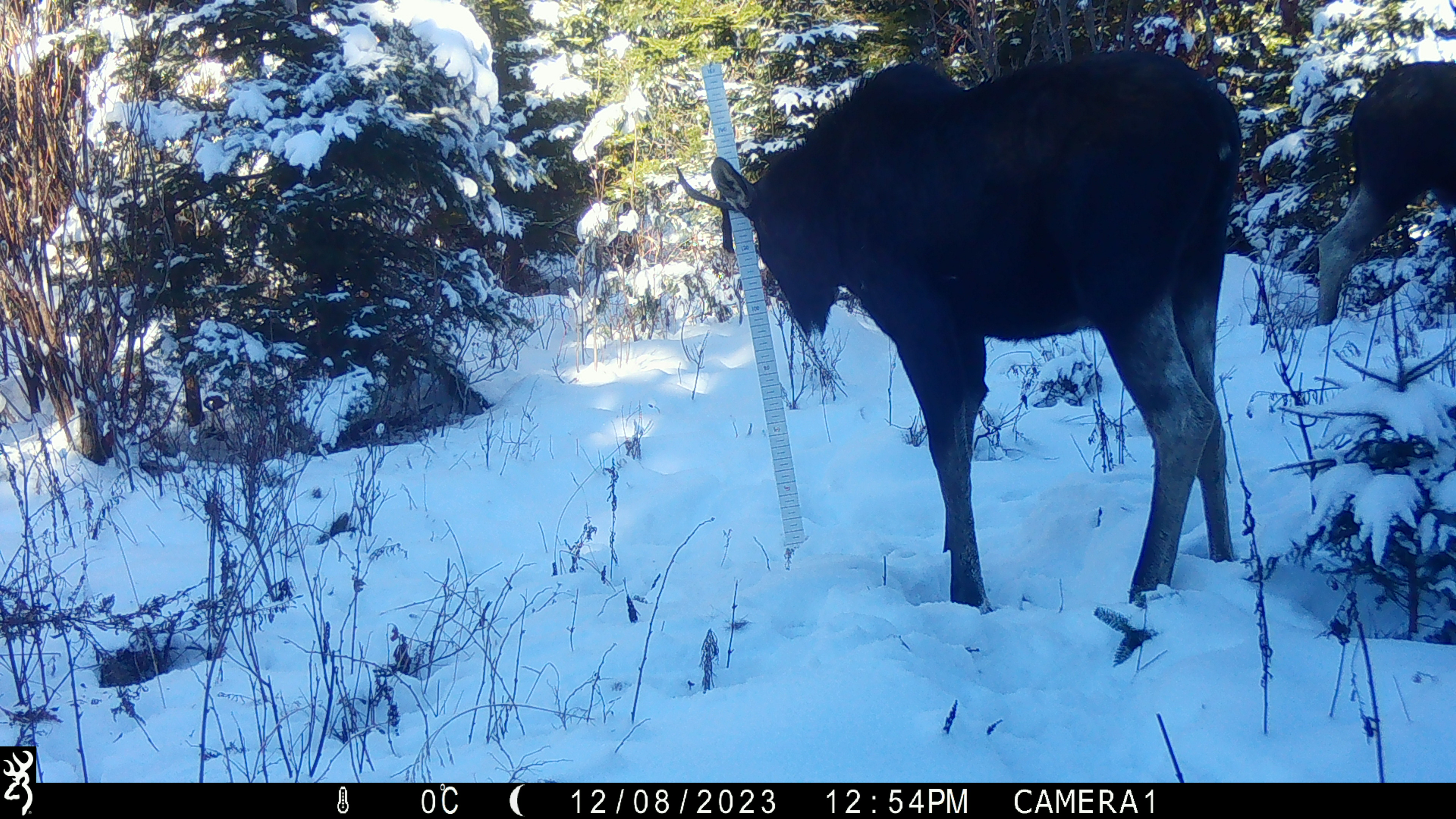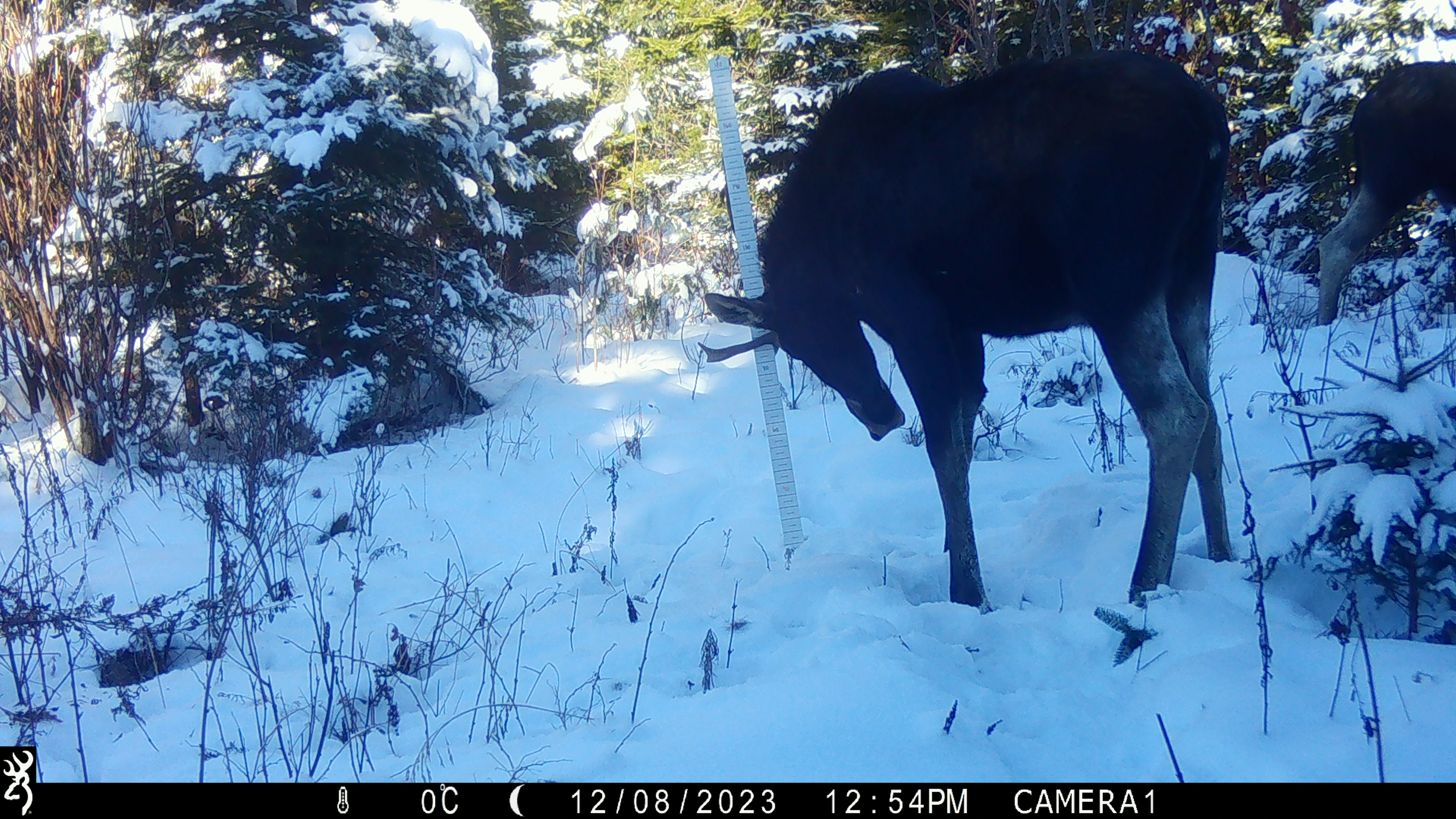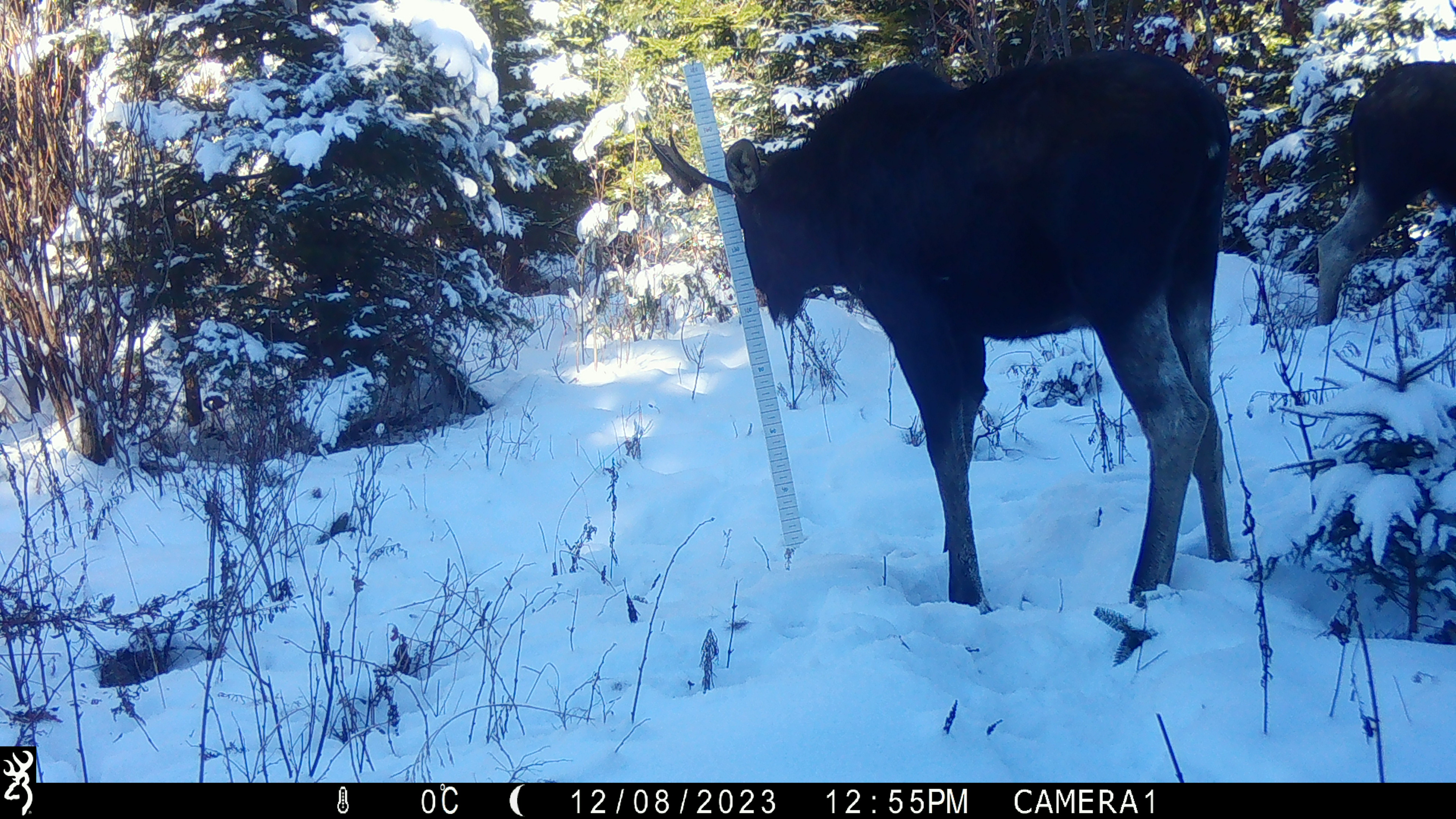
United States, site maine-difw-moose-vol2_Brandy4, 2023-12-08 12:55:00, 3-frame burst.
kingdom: Animalia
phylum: Chordata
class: Mammalia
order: Artiodactyla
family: Cervidae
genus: Alces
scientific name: Alces alces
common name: moose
Moose (Alces alces).